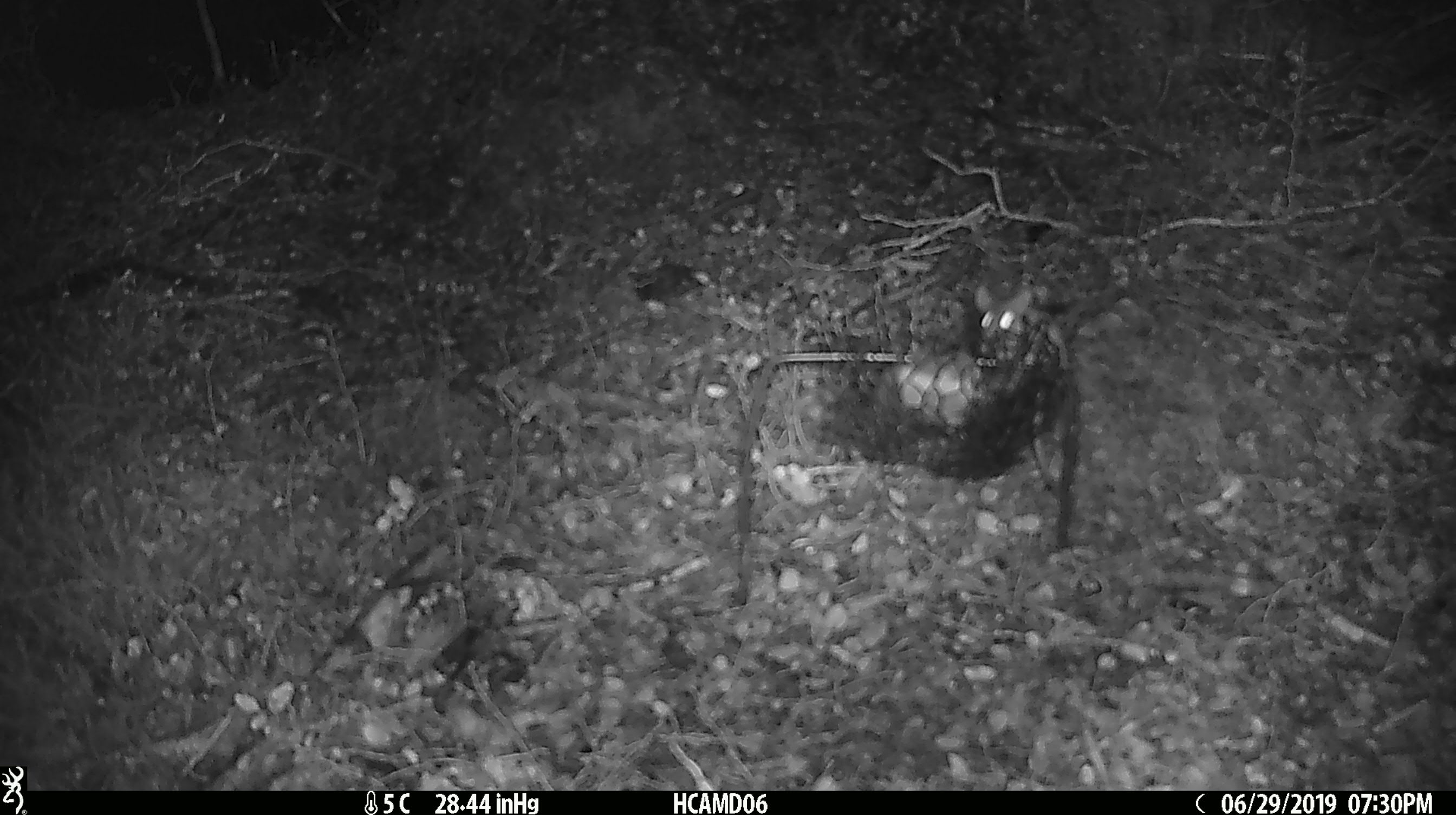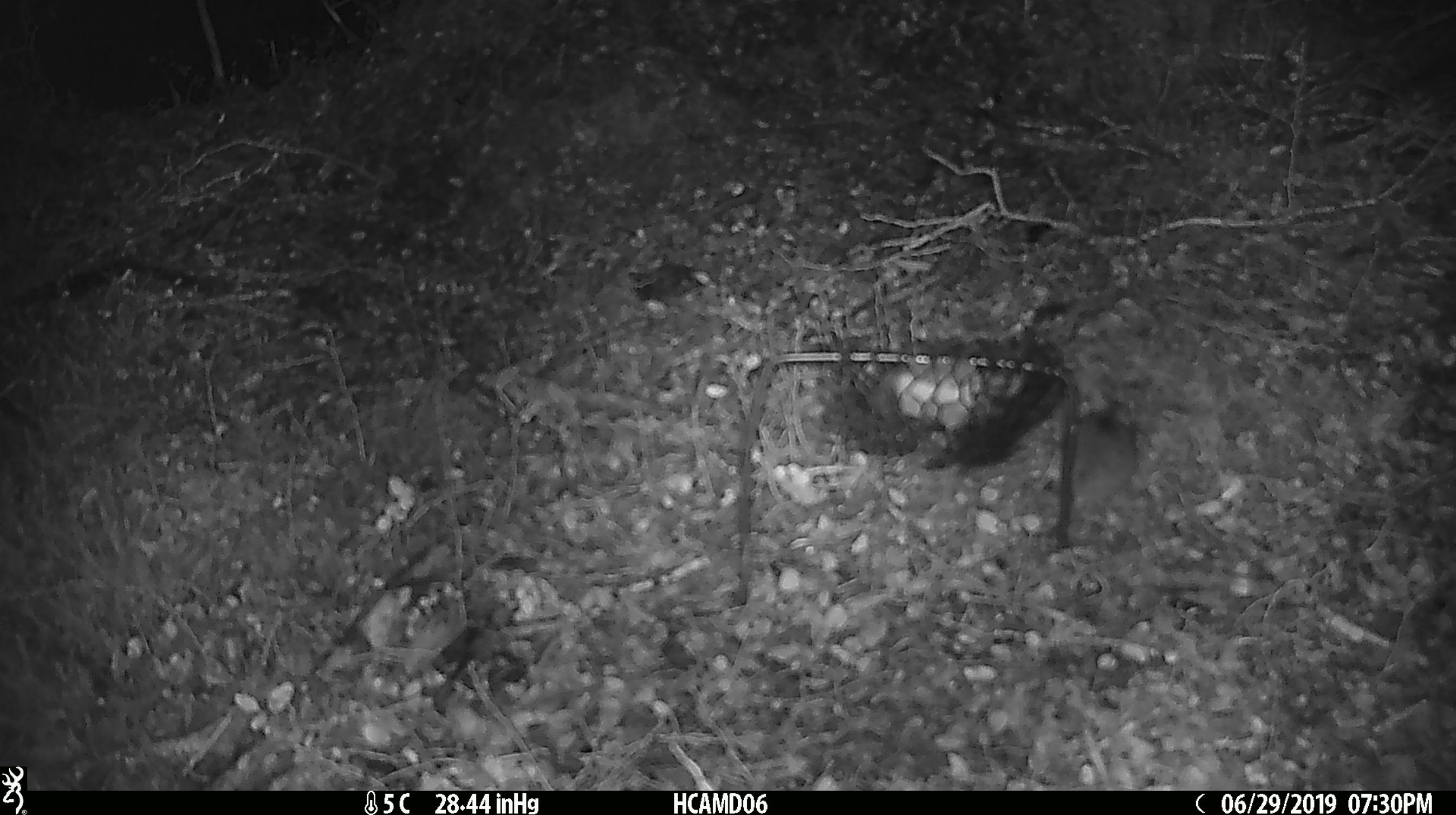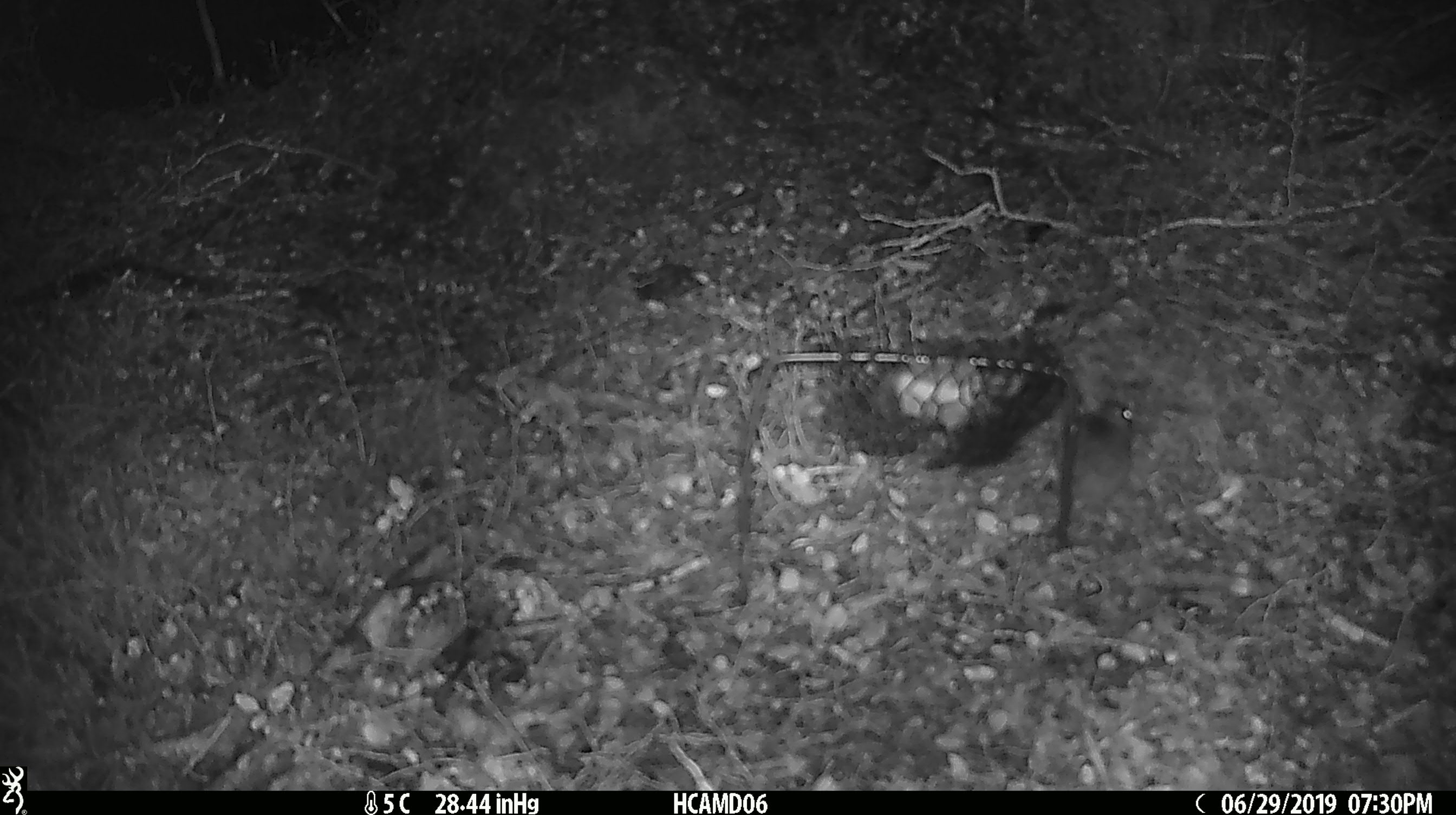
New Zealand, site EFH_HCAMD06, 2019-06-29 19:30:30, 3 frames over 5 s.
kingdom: Animalia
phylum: Chordata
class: Mammalia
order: Rodentia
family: Muridae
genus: Mus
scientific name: Mus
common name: mouse